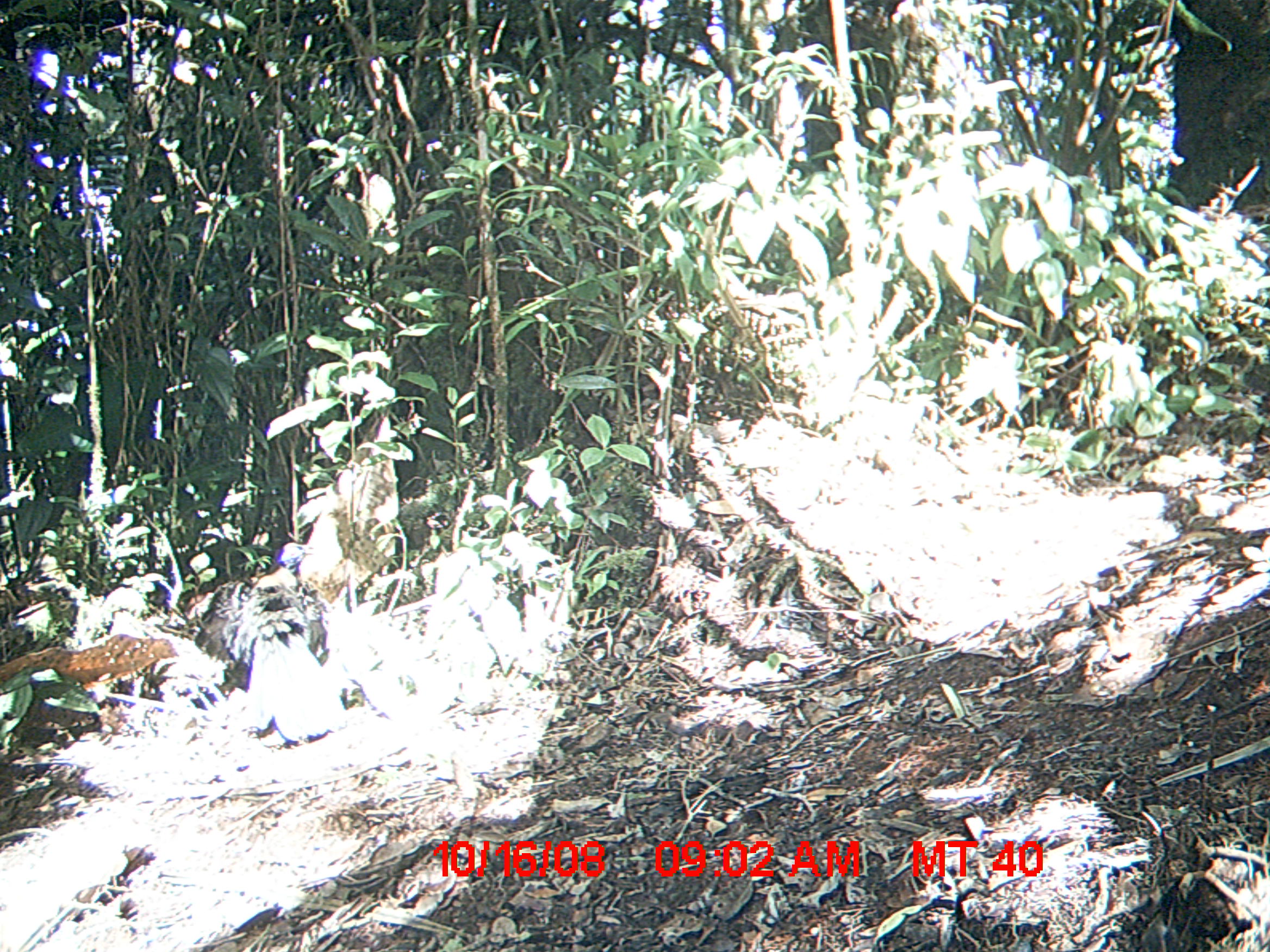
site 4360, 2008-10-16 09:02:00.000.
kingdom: Animalia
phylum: Chordata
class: Aves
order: Cuculiformes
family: Cuculidae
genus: Coua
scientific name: Coua serriana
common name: red-breasted coua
Coua serriana (red-breasted coua), count 2.